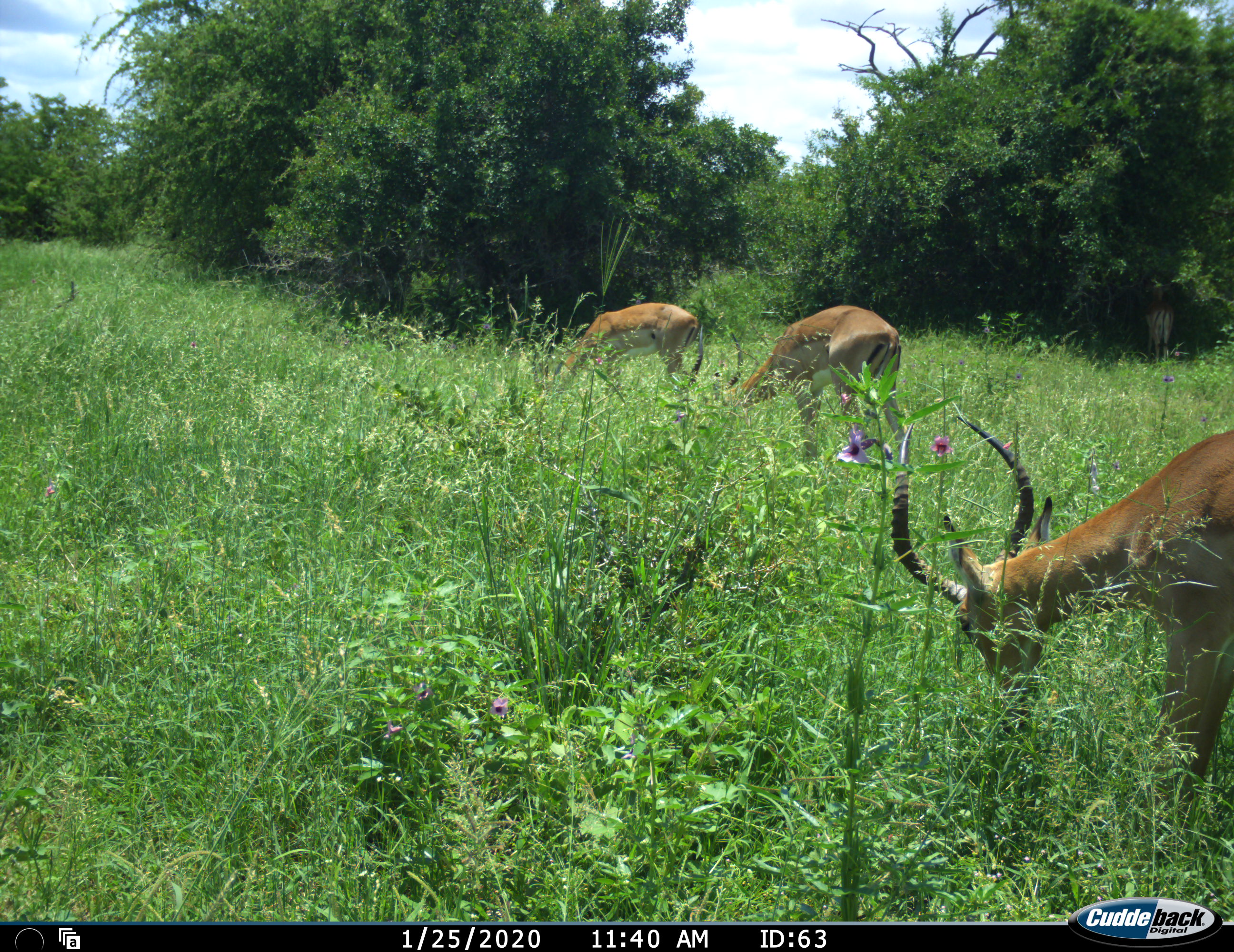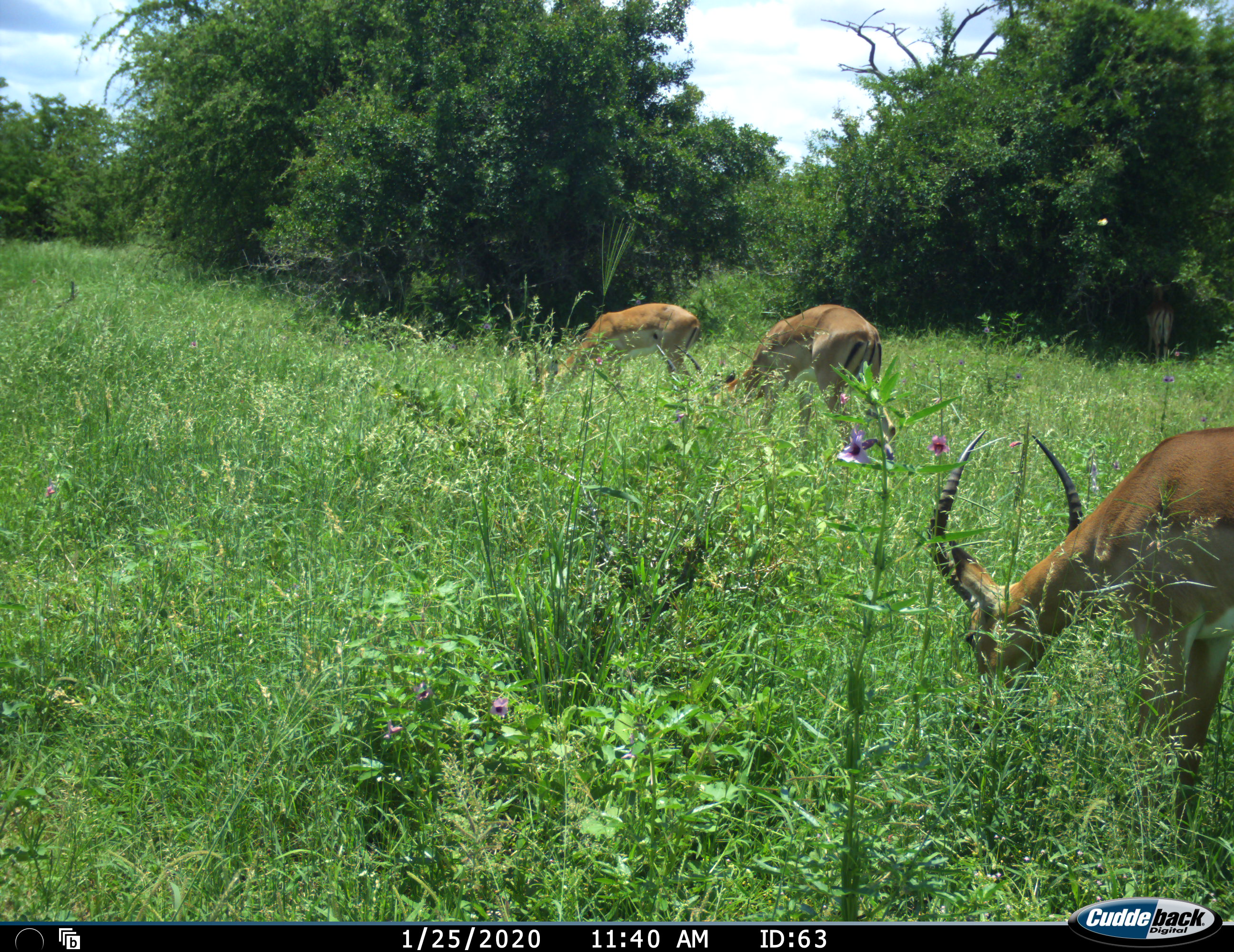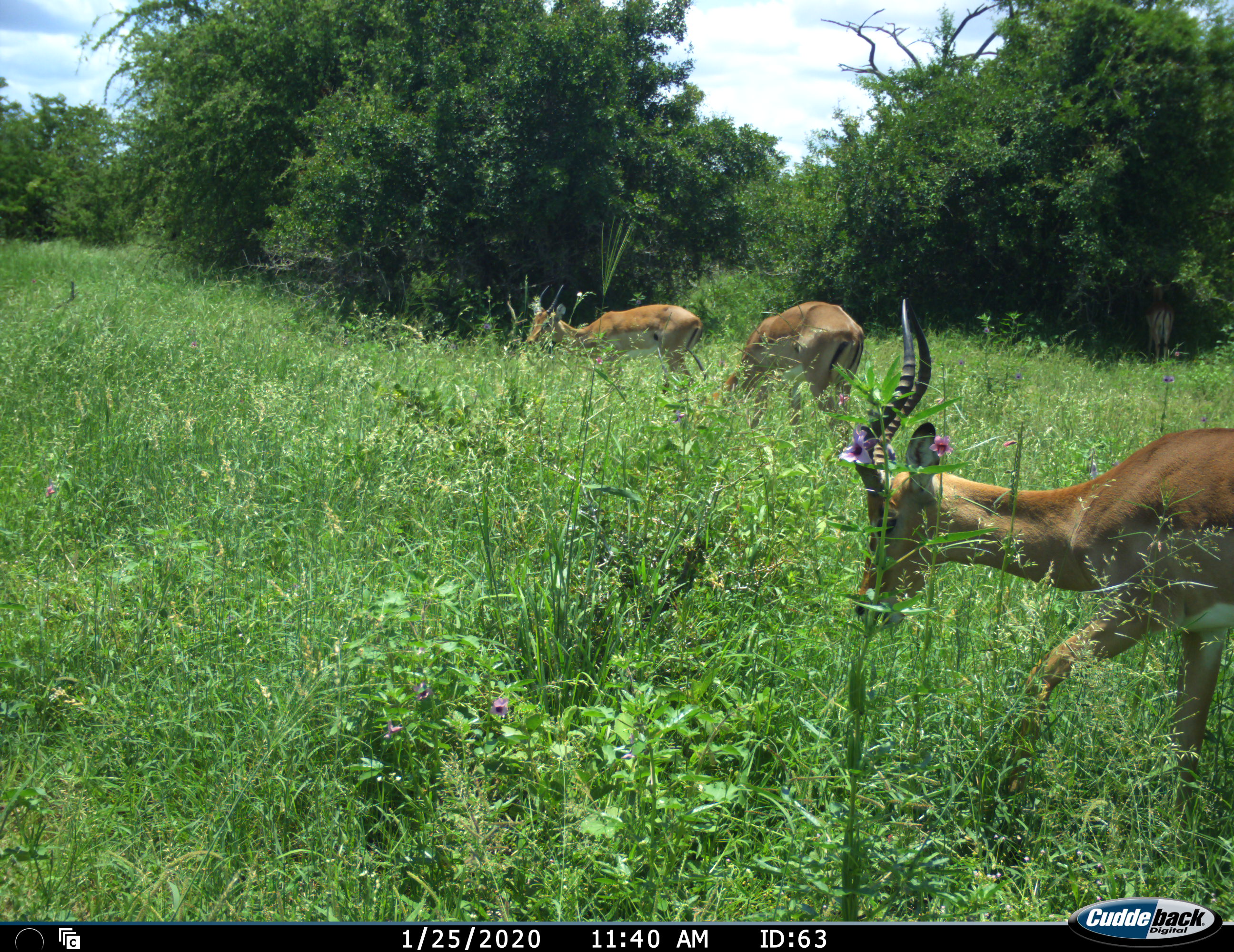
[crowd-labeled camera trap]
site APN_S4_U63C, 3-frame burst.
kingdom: Animalia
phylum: Chordata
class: Mammalia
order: Artiodactyla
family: Bovidae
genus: Aepyceros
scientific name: Aepyceros melampus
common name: impala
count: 3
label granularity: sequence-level